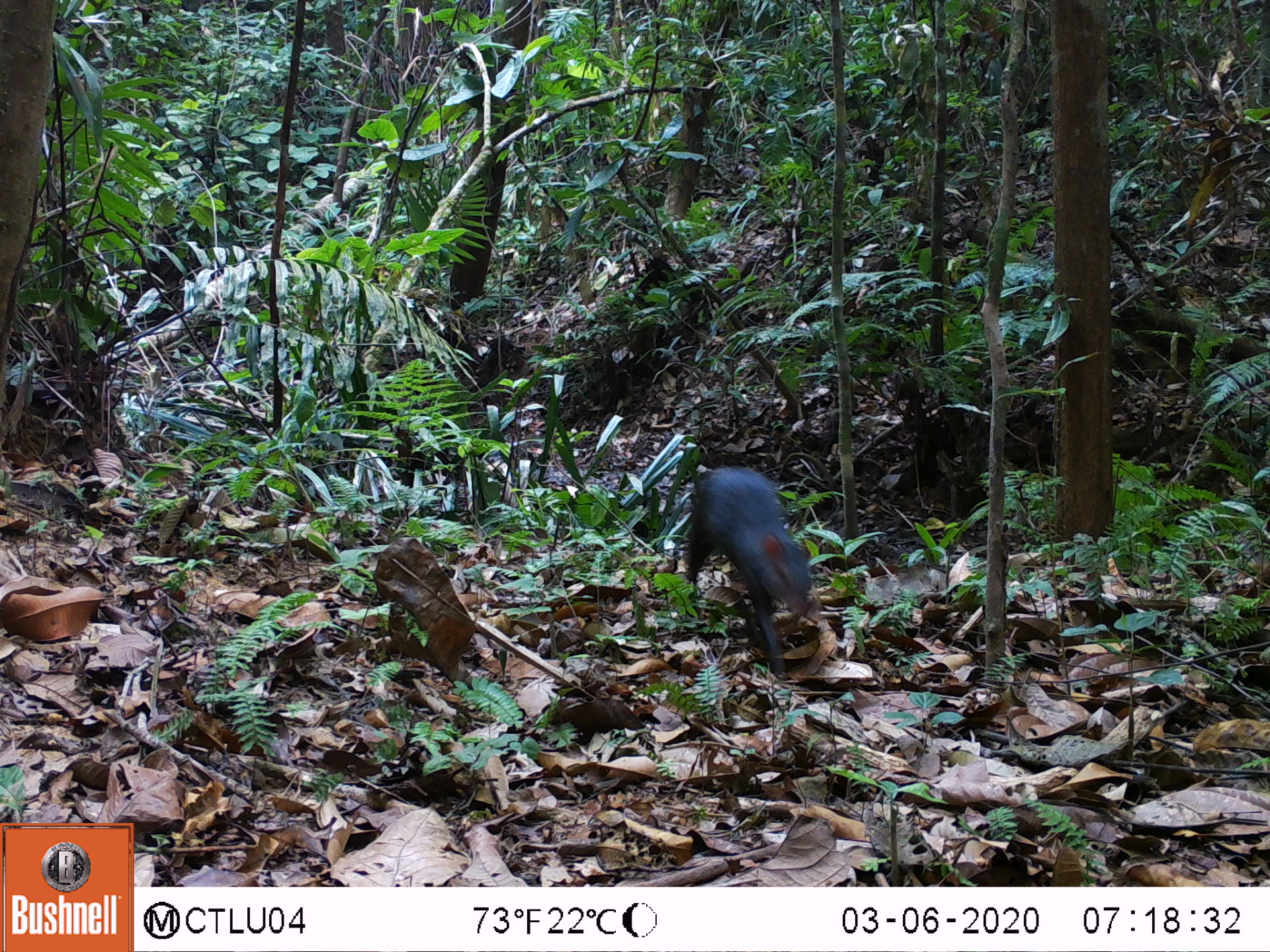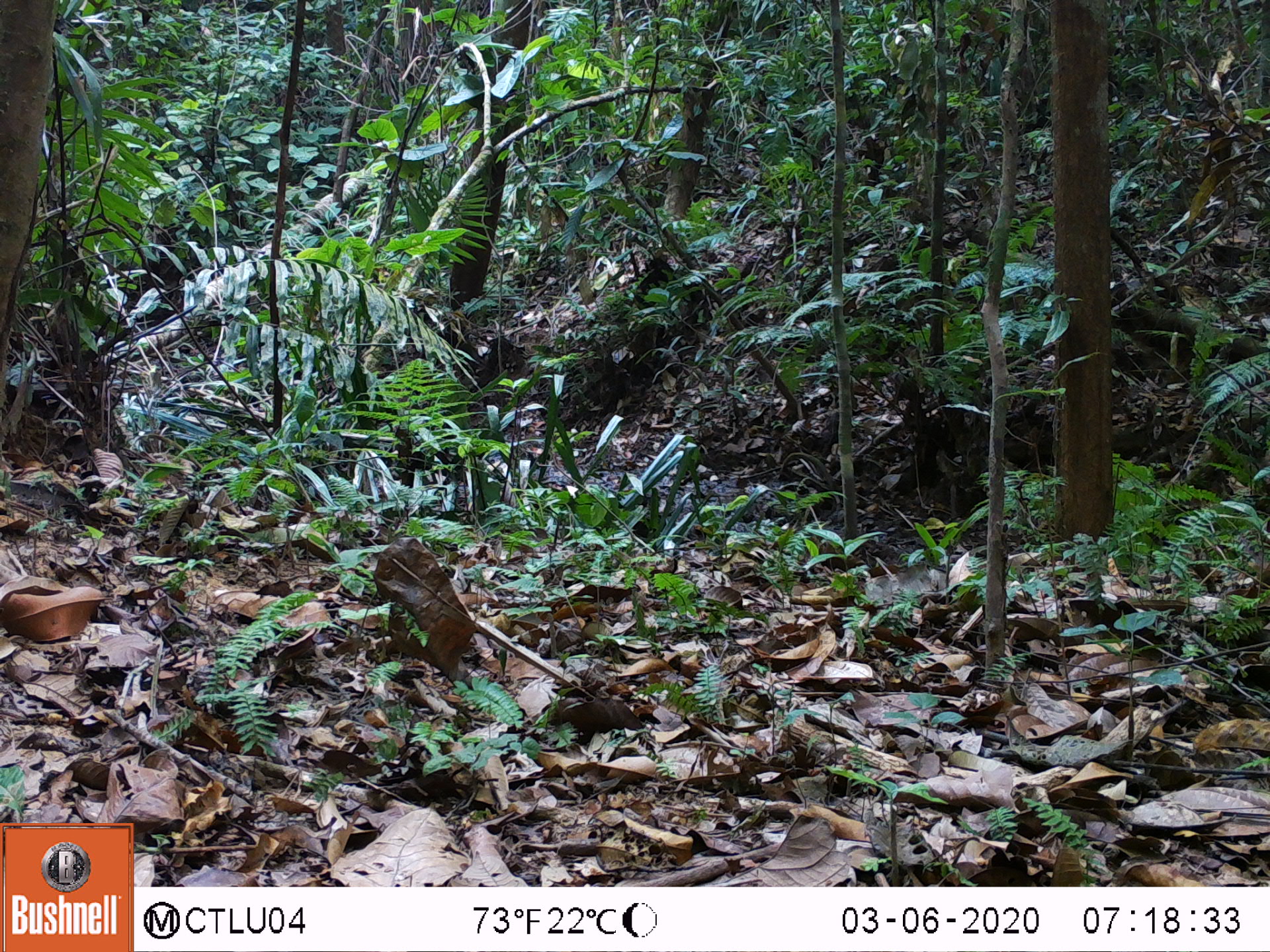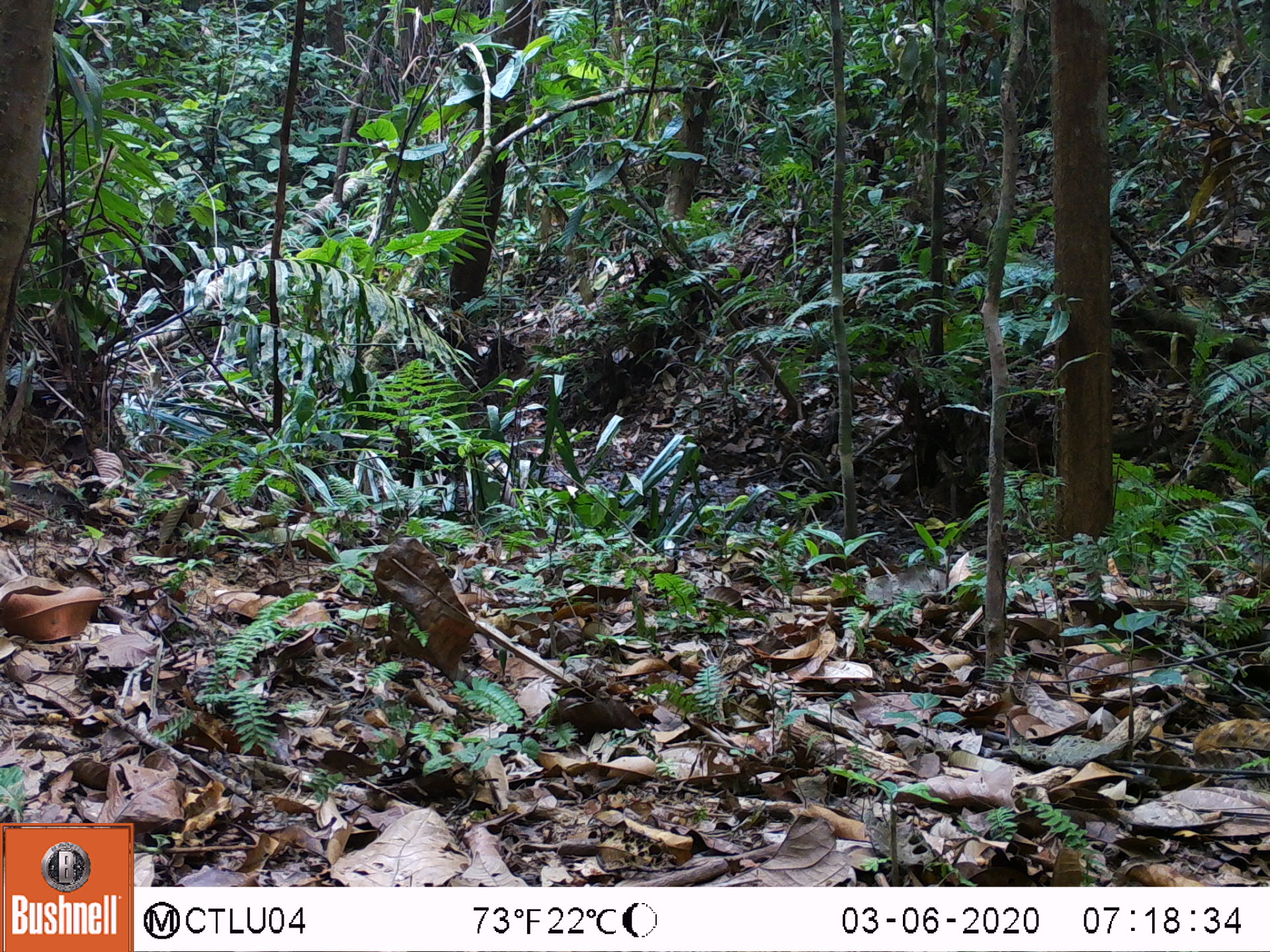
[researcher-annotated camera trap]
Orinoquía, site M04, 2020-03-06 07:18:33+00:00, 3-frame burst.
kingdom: Animalia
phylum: Chordata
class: Mammalia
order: Rodentia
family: Dasyproctidae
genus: Dasyprocta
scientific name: Dasyprocta fuliginosa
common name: black agouti